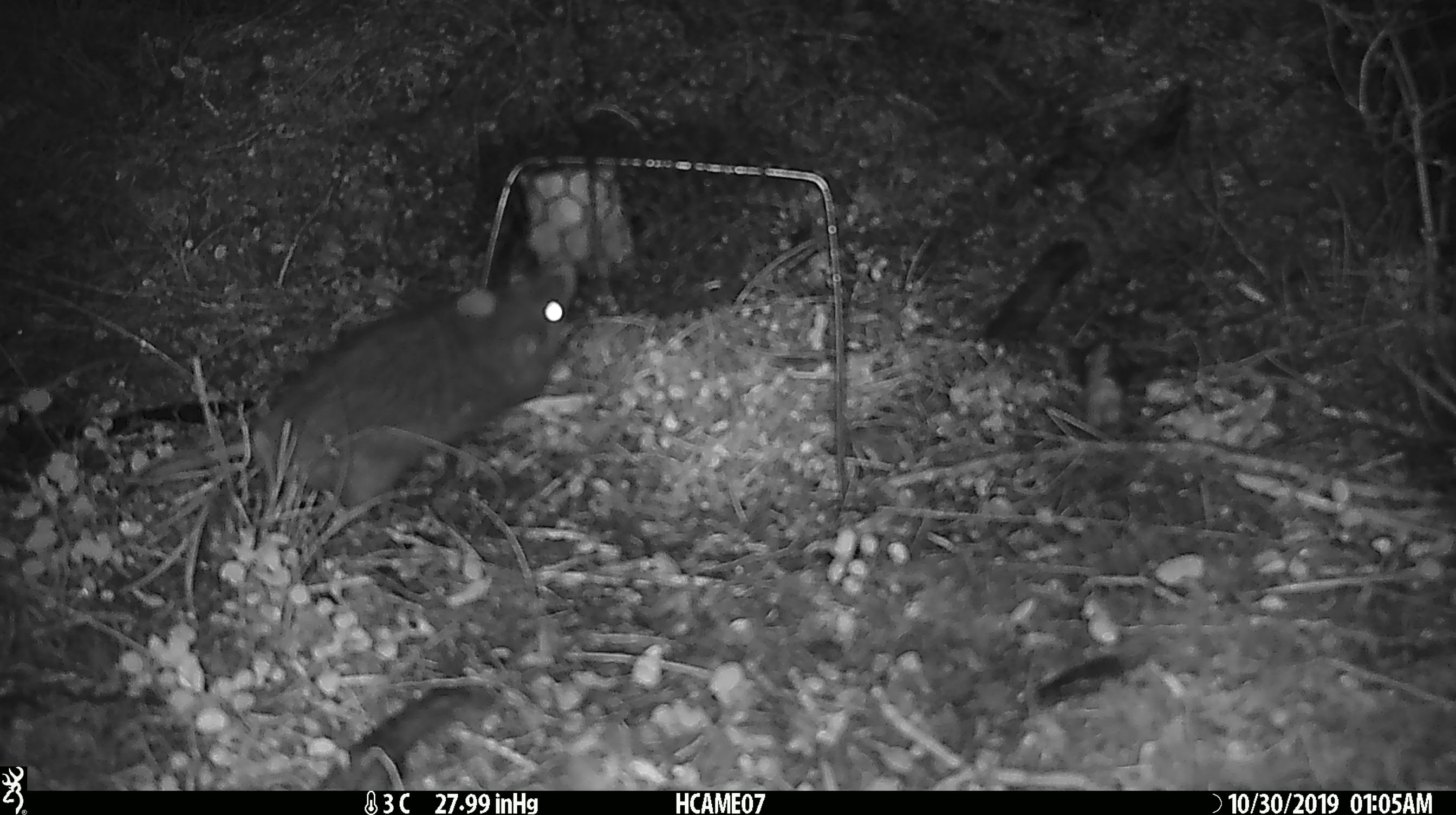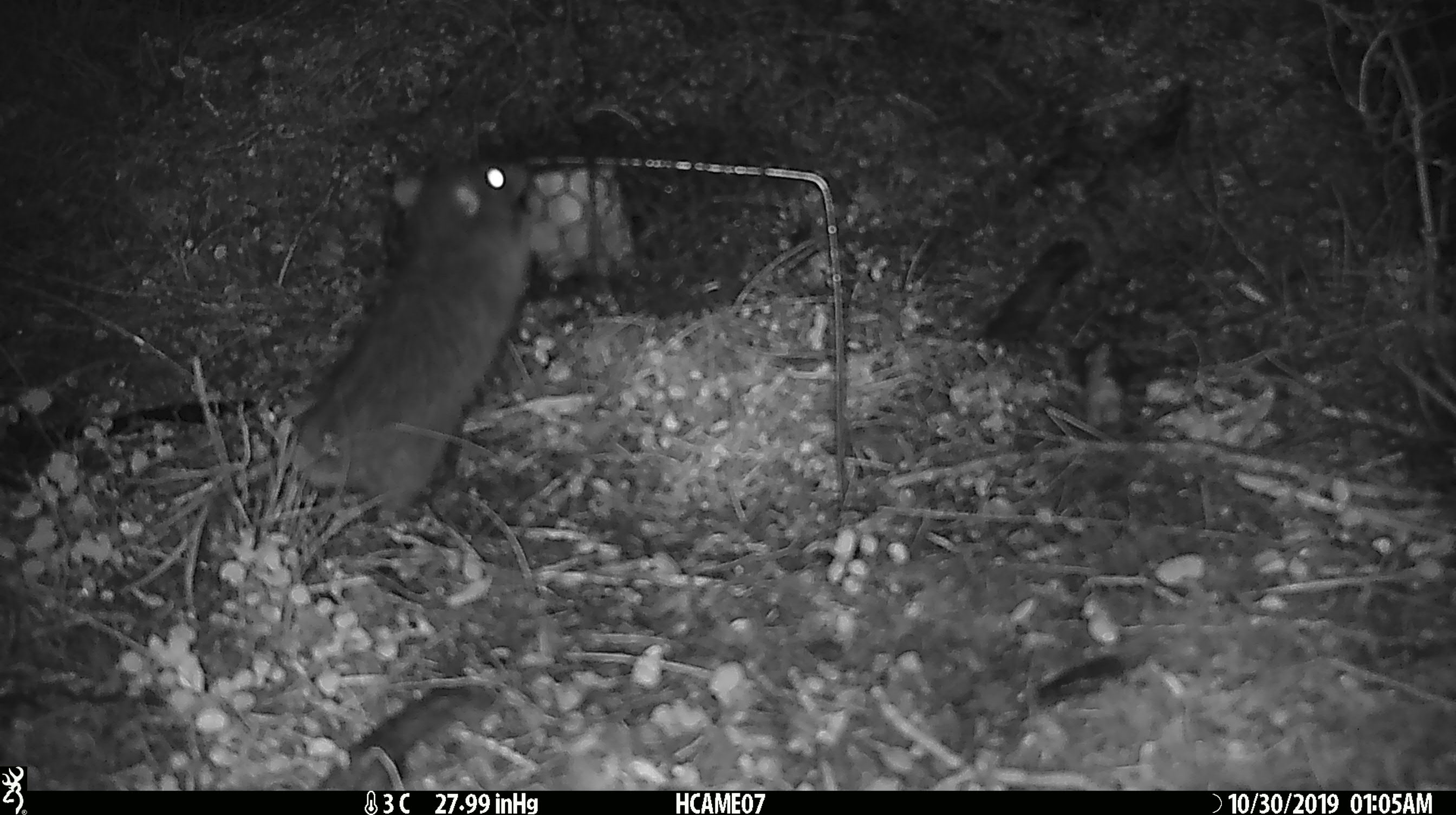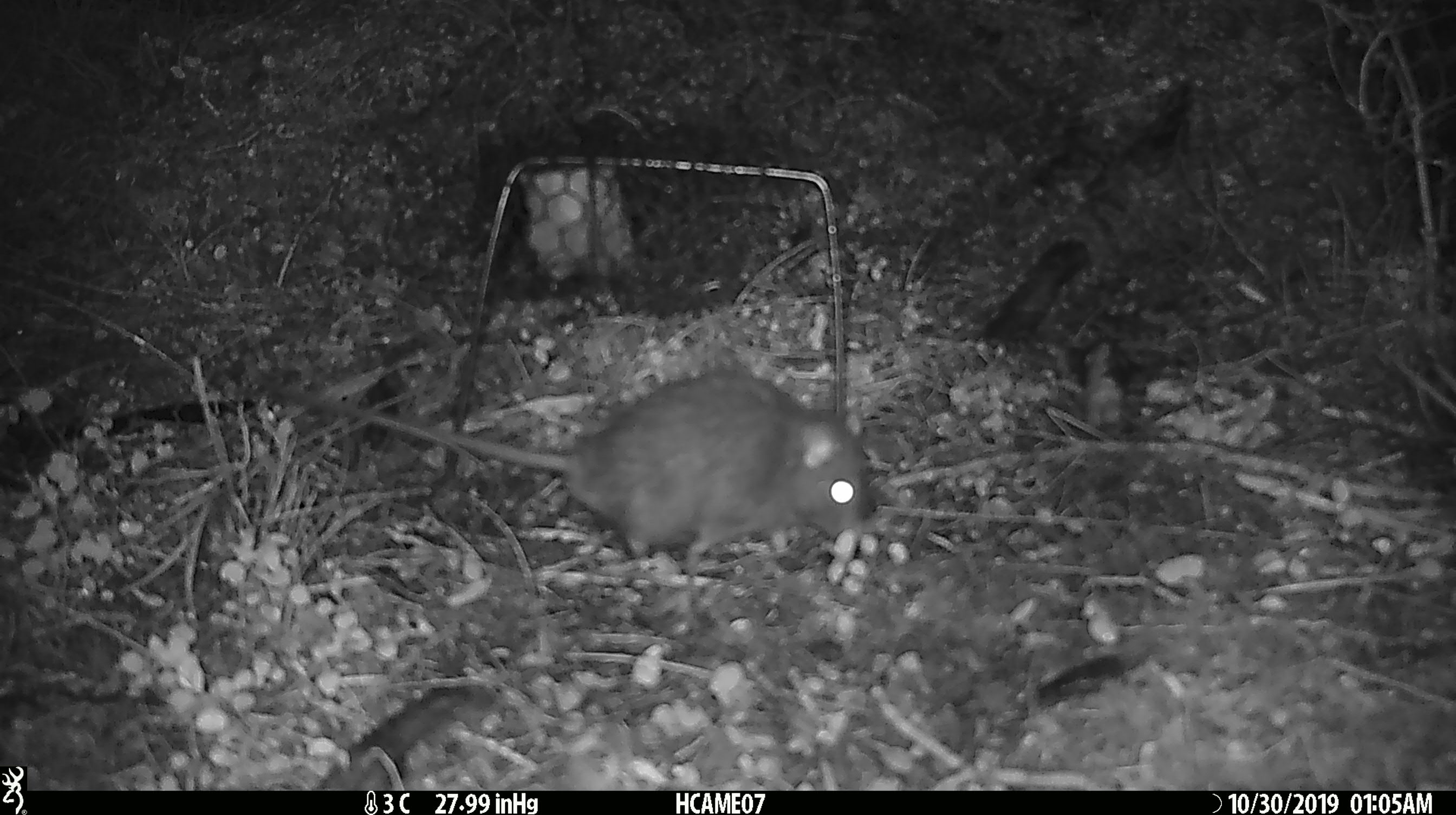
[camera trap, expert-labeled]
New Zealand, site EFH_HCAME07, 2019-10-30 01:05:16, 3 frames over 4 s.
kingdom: Animalia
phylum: Chordata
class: Mammalia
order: Rodentia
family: Muridae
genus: Rattus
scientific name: Rattus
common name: rat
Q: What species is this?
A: Rat (Rattus).